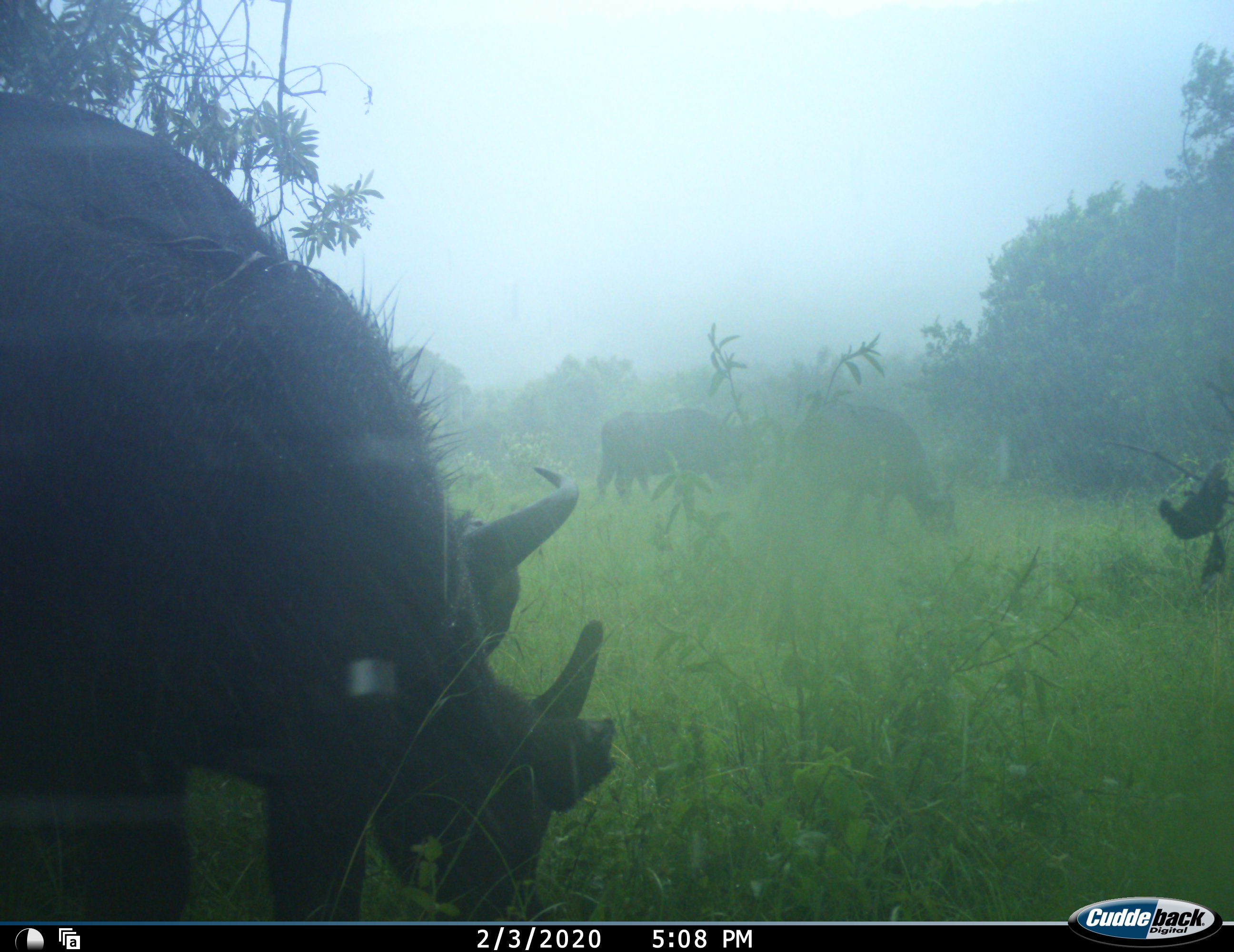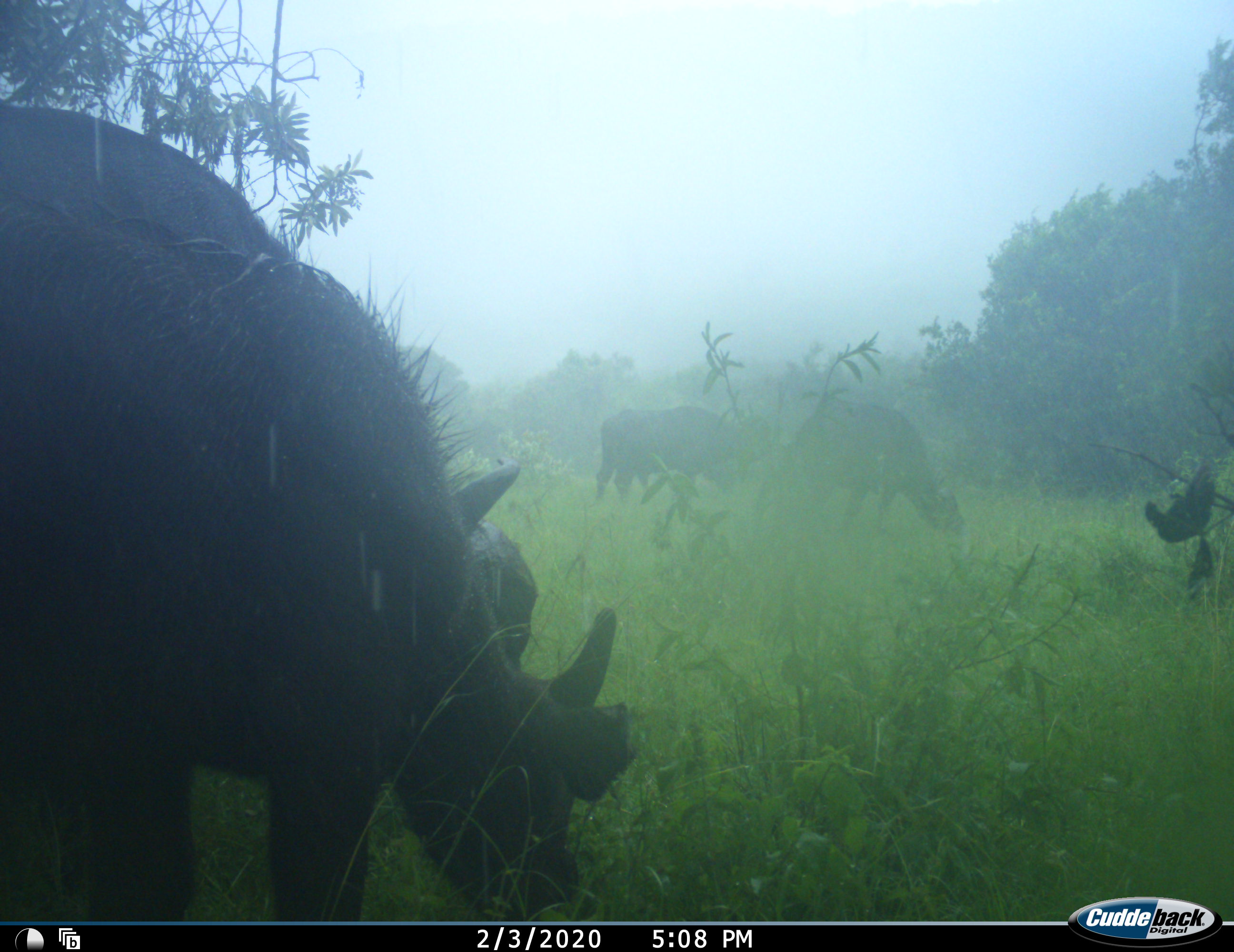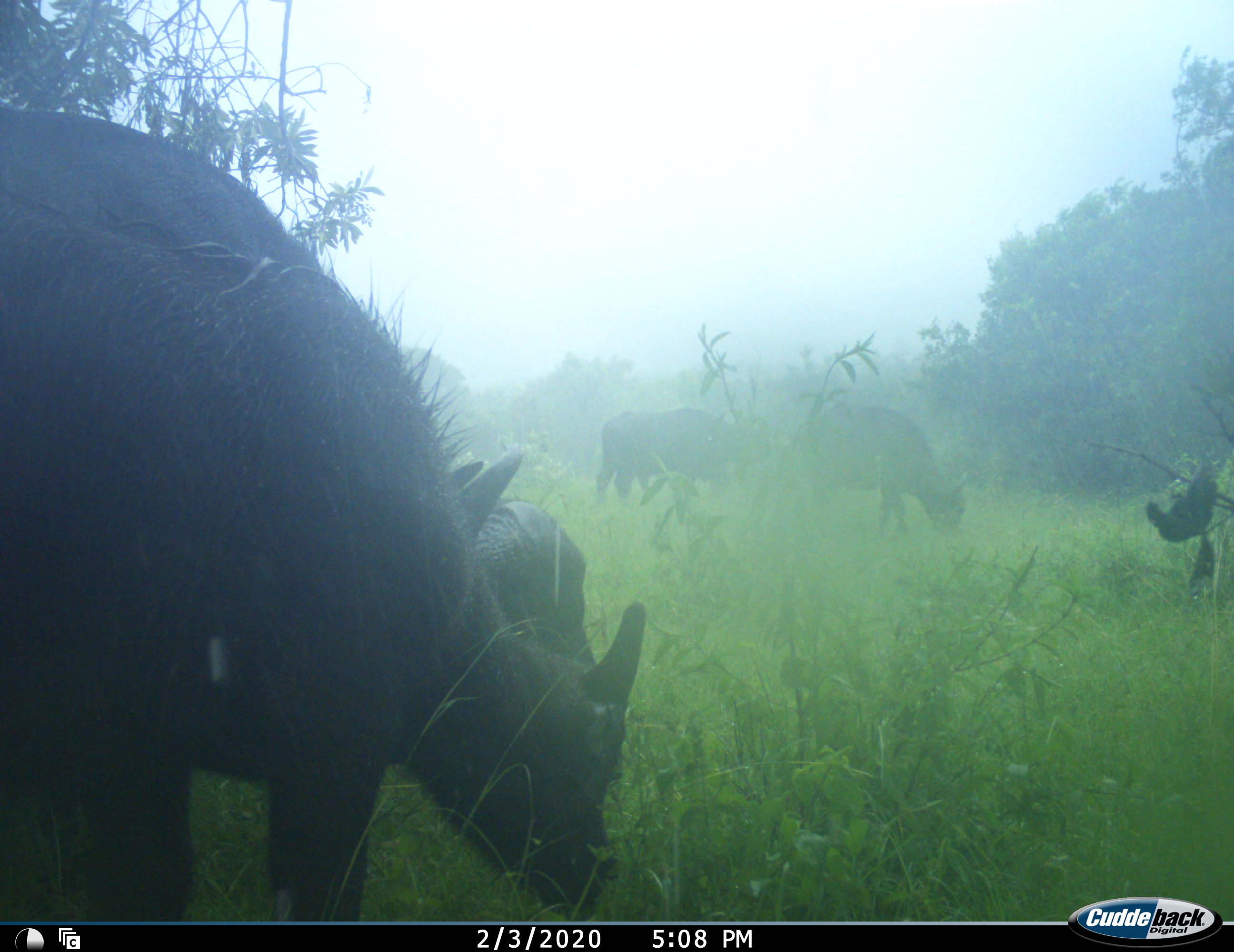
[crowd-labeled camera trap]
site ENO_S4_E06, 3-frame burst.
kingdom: Animalia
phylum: Chordata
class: Mammalia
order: Artiodactyla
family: Bovidae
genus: Syncerus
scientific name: Syncerus caffer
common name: african buffalo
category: buffalo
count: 4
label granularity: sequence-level